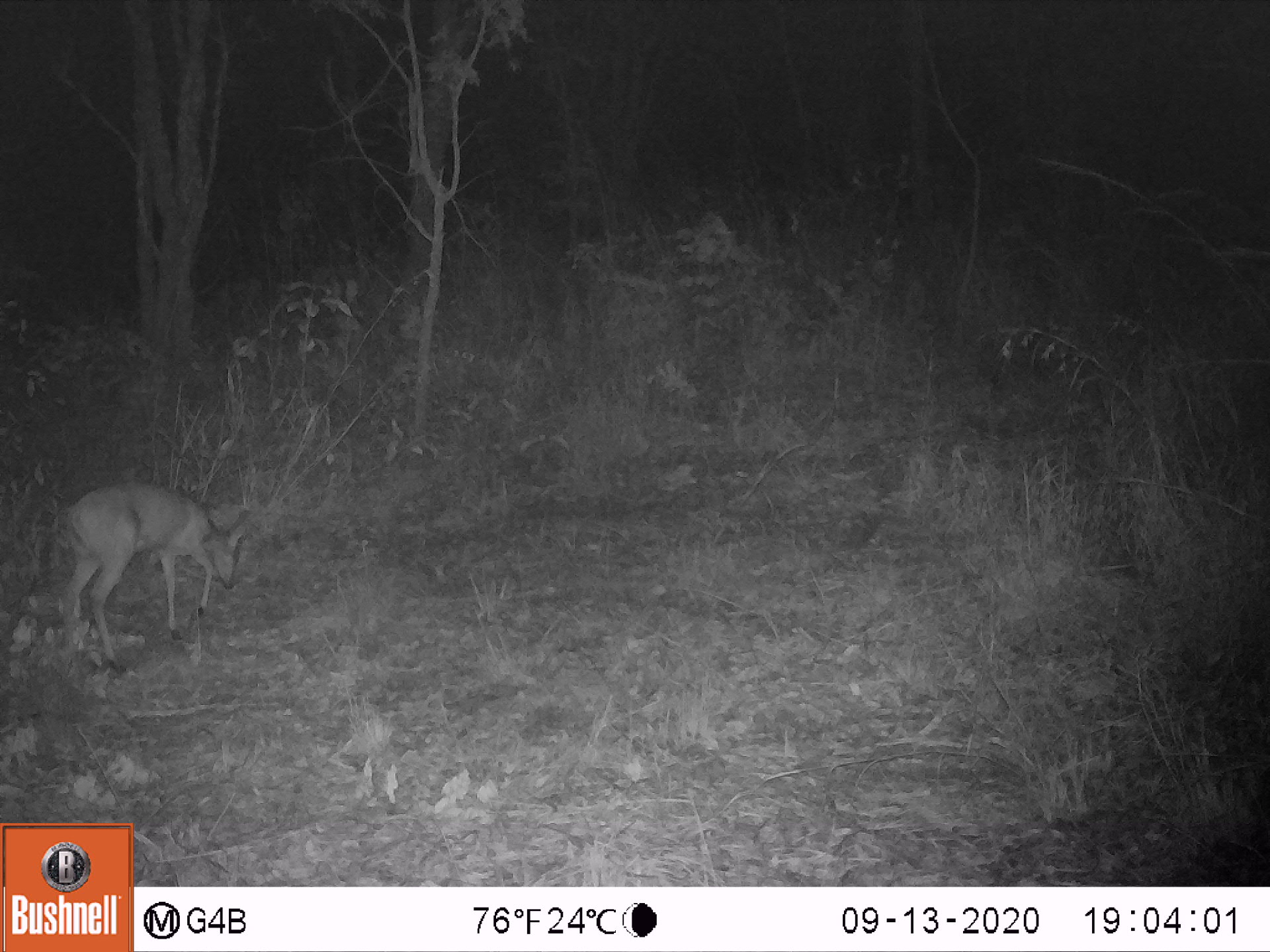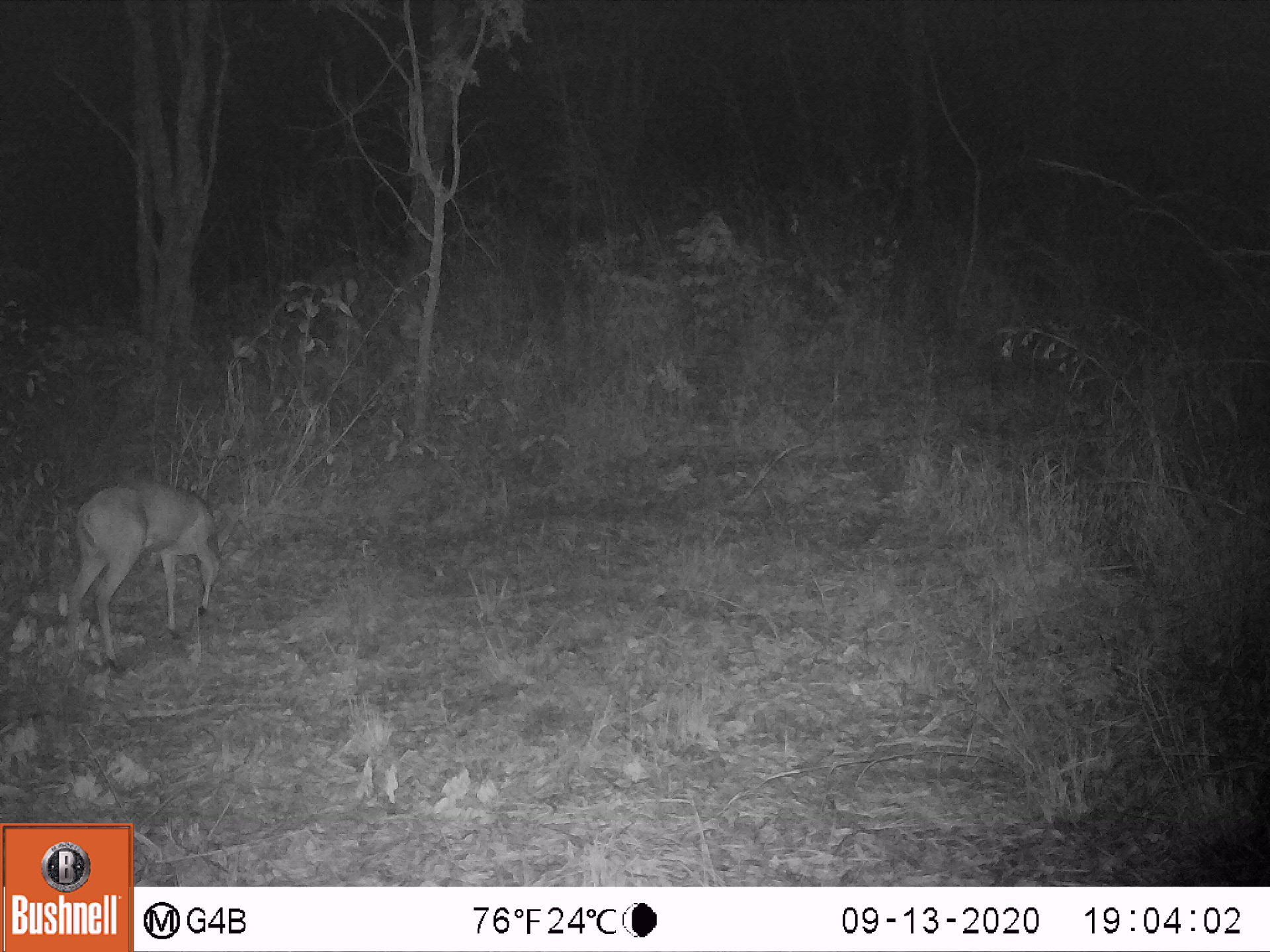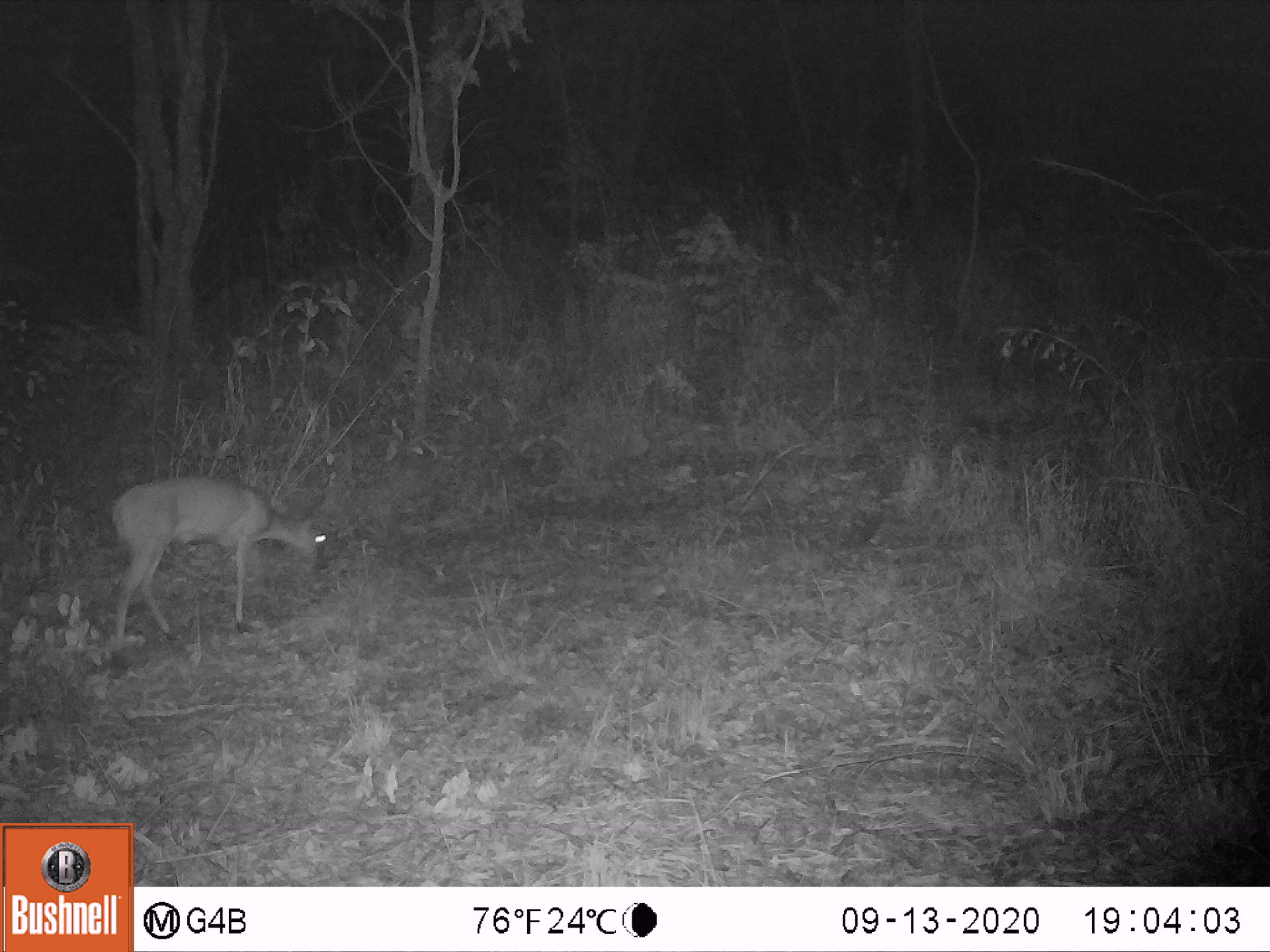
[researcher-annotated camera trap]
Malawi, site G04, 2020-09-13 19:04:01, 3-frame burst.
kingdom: Animalia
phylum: Chordata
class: Mammalia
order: Artiodactyla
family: Bovidae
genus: Sylvicapra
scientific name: Sylvicapra grimmia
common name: common duiker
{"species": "common duiker (Sylvicapra grimmia)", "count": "1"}